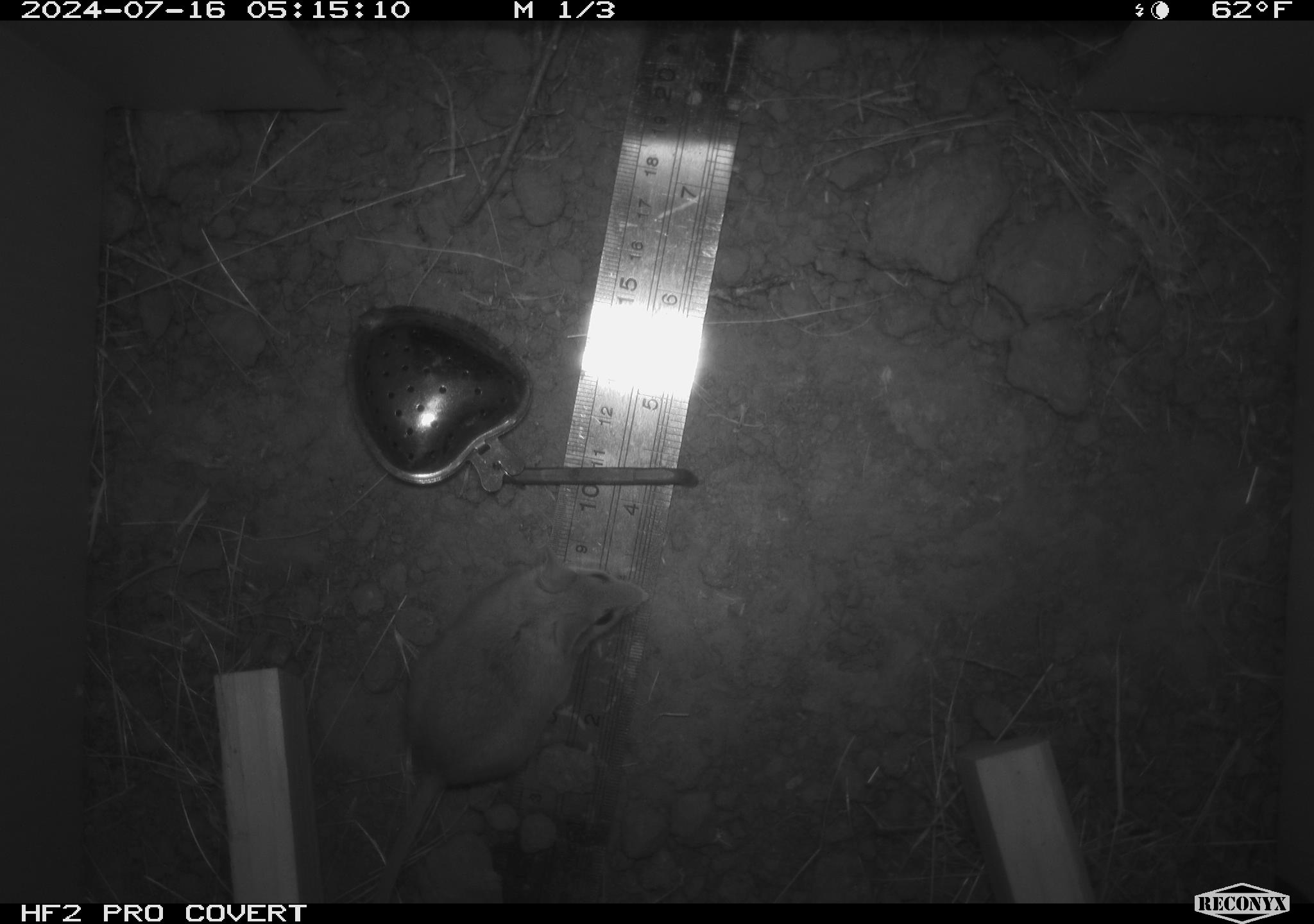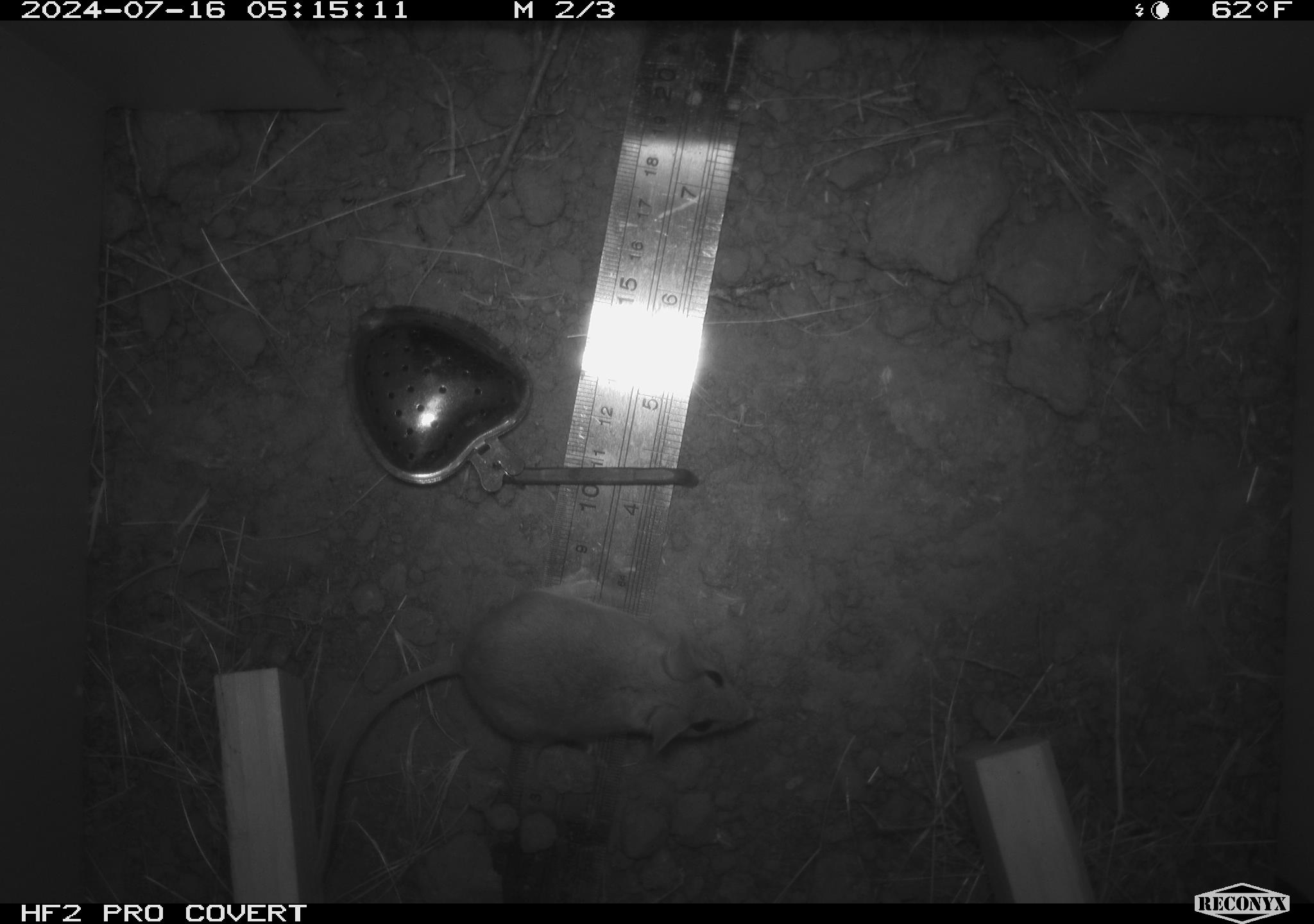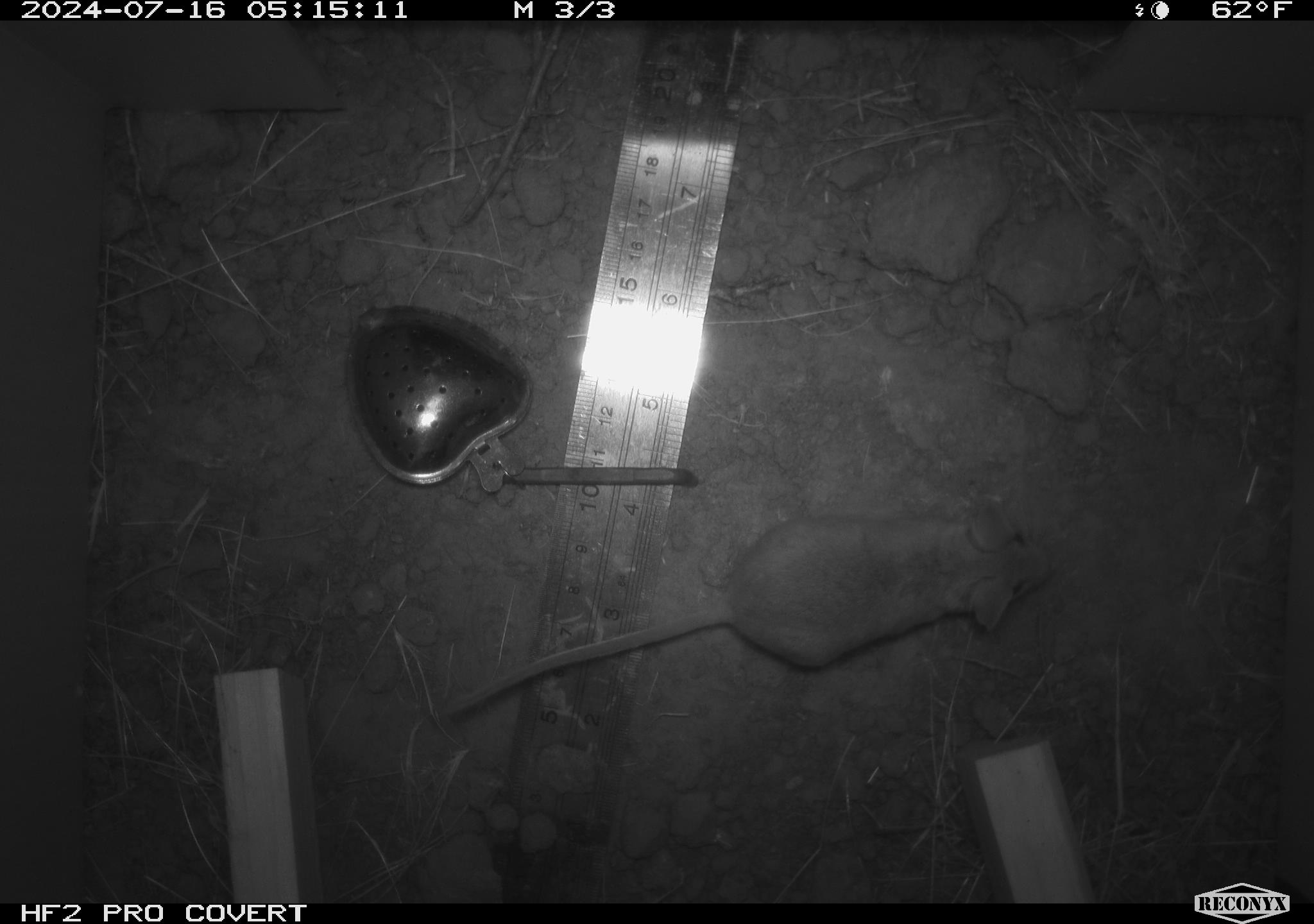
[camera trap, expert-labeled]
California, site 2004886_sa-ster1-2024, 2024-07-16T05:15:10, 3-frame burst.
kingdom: Animalia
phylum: Chordata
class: Mammalia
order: Rodentia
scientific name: Rodentia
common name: mouse species